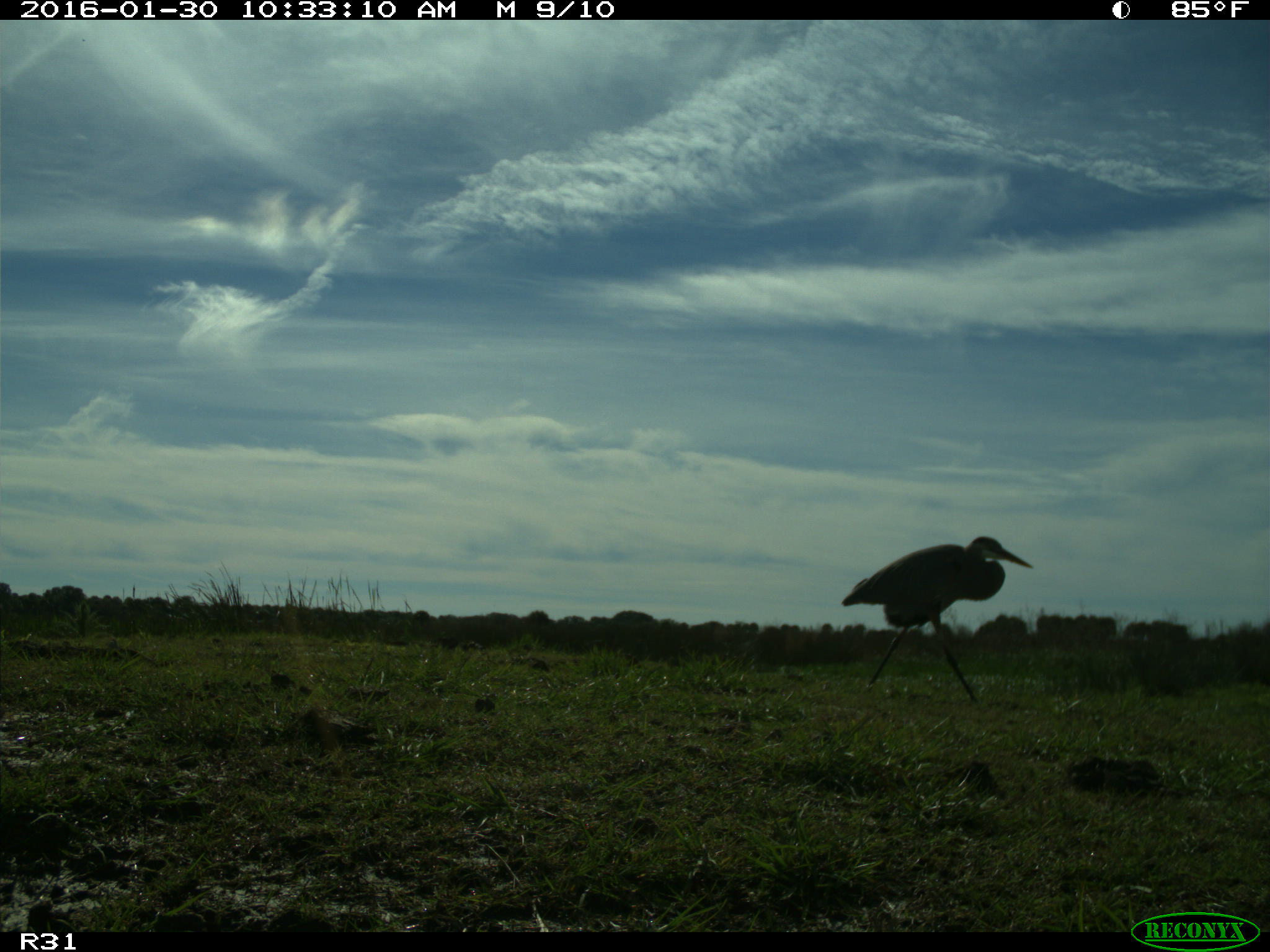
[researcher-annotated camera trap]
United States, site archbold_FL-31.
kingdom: Animalia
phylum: Chordata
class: Aves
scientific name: Aves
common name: birds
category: unidentified bird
Unidentified bird (birds) (Aves).